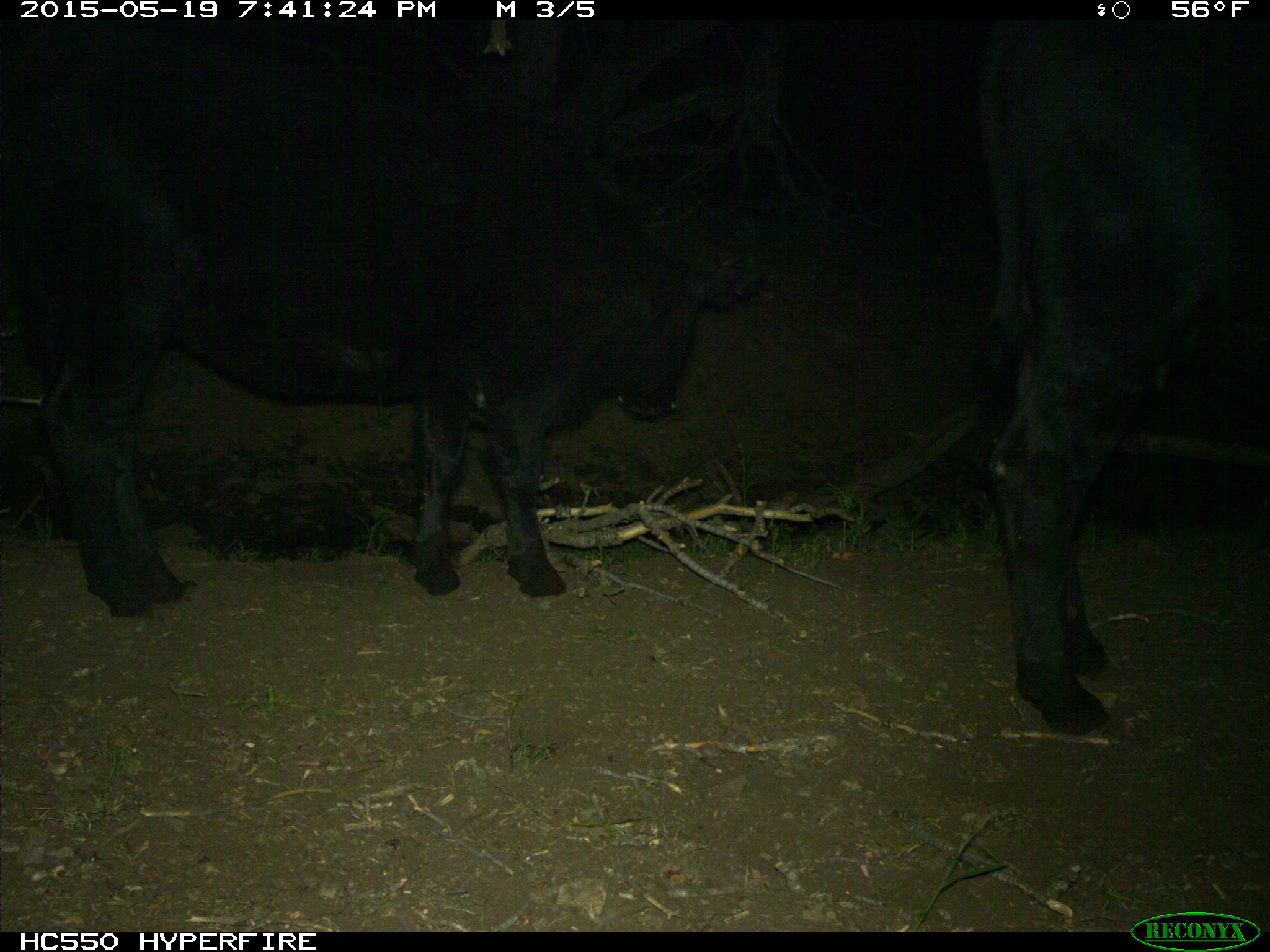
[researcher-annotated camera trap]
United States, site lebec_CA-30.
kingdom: Animalia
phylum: Chordata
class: Mammalia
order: Artiodactyla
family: Bovidae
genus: Bos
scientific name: Bos taurus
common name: domestic cow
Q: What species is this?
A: Bos taurus (domestic cow).